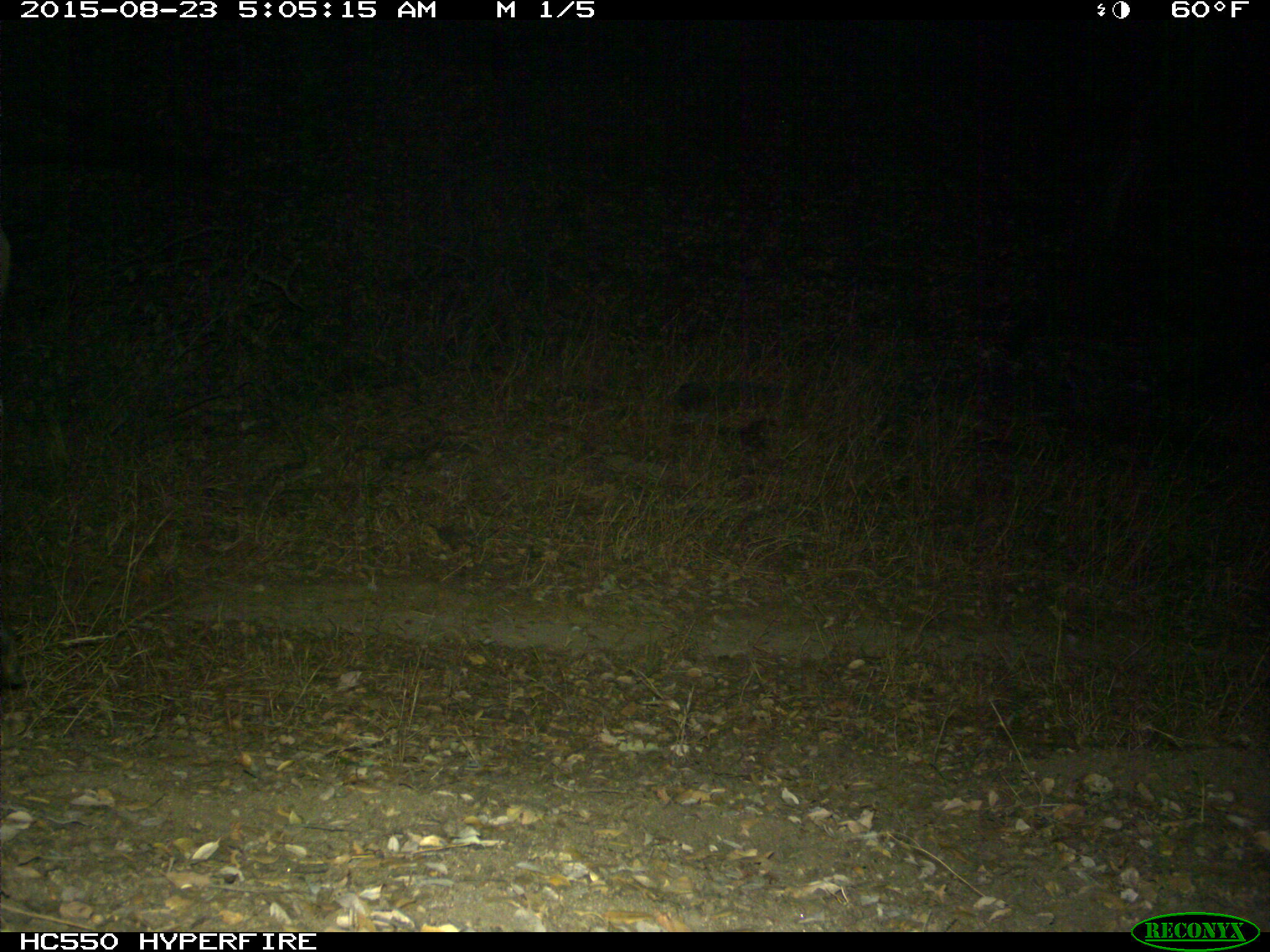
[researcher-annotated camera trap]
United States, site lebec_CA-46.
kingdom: Animalia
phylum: Chordata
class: Mammalia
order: Artiodactyla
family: Cervidae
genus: Cervus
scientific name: Cervus canadensis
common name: elk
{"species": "Cervus canadensis (elk)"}